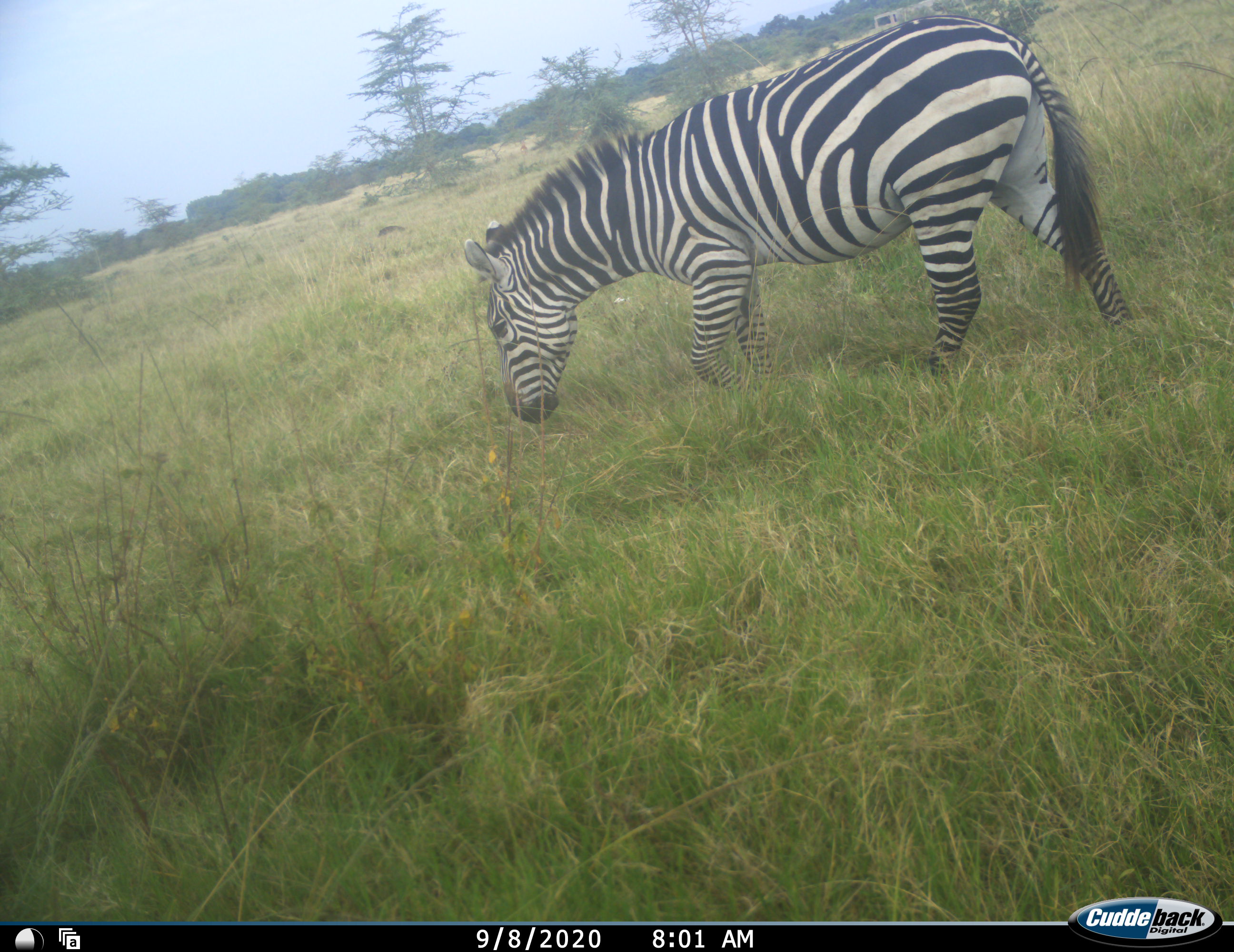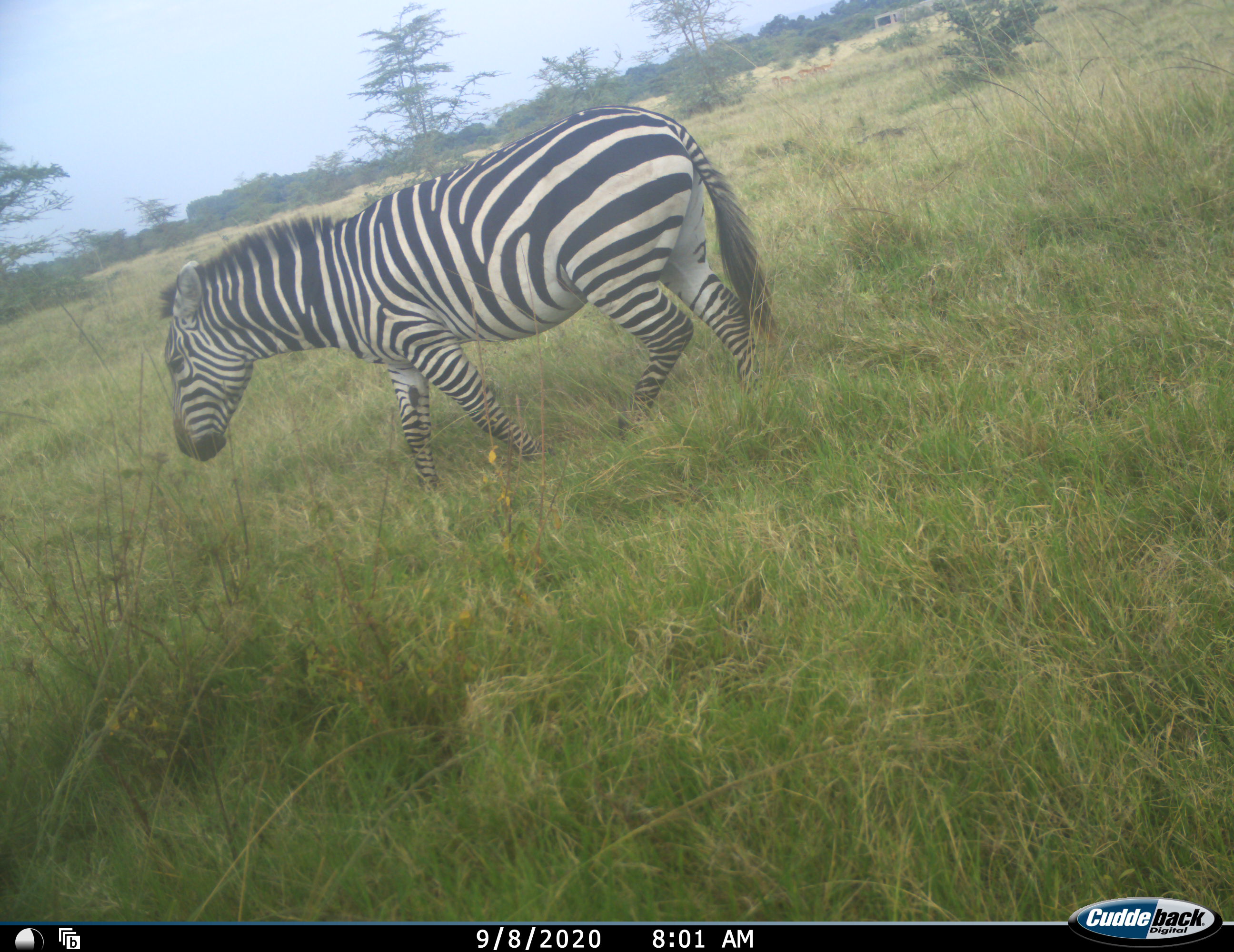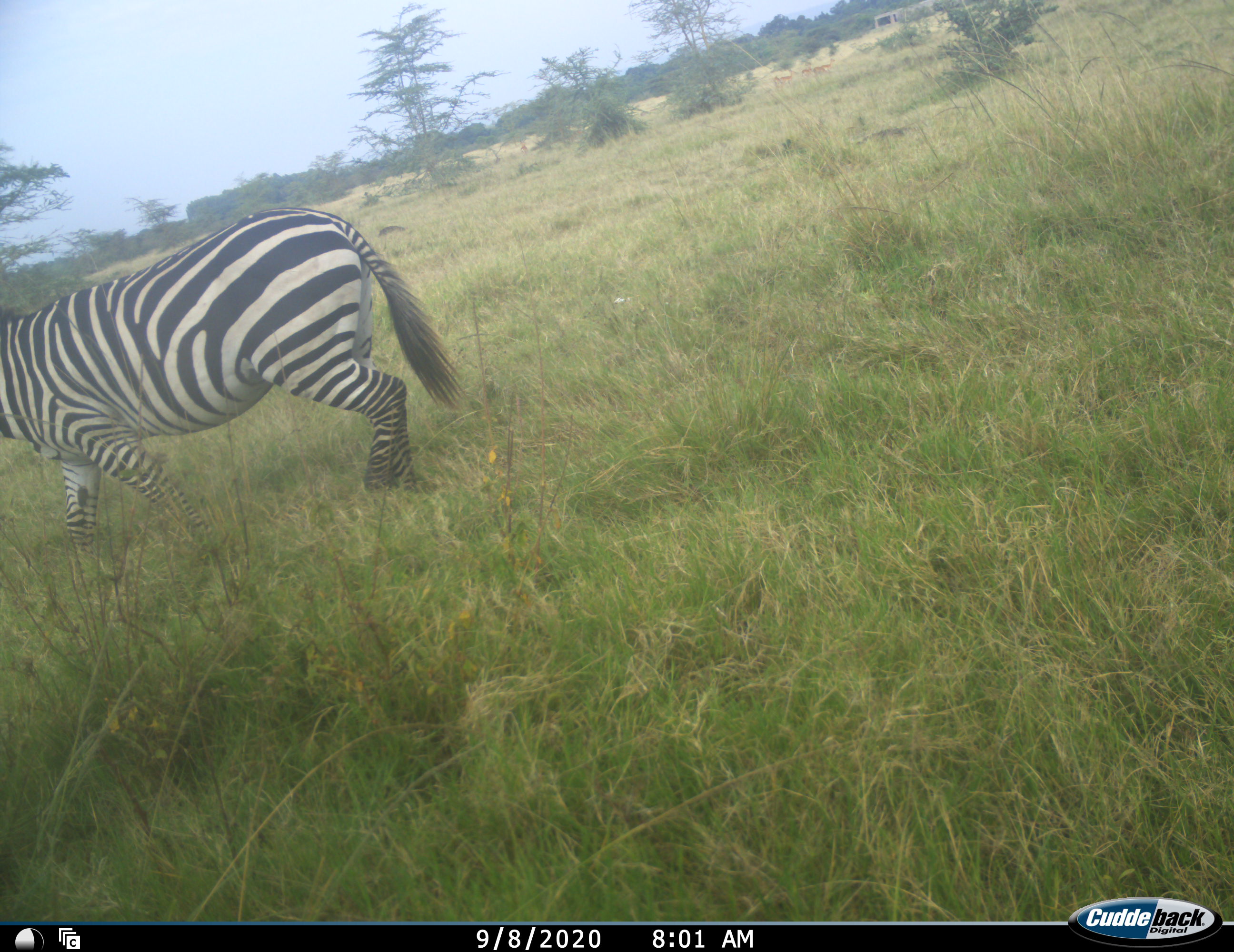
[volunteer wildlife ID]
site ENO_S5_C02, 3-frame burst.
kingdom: Animalia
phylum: Chordata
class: Mammalia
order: Perissodactyla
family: Equidae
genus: Equus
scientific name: Equus quagga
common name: plains zebra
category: zebraplains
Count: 1.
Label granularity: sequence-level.